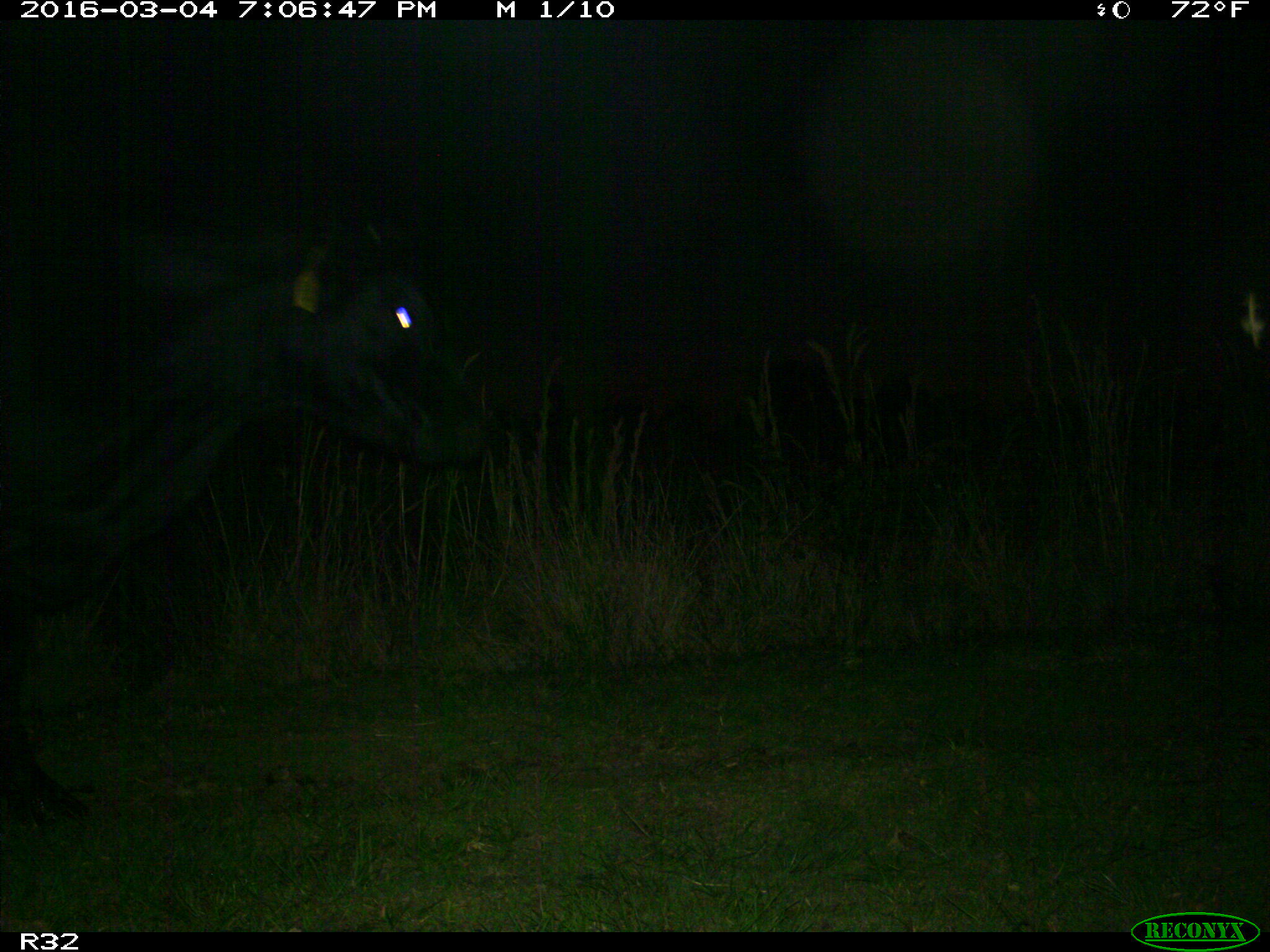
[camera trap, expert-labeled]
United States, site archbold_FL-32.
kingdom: Animalia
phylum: Chordata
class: Mammalia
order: Artiodactyla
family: Bovidae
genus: Bos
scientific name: Bos taurus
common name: domestic cow